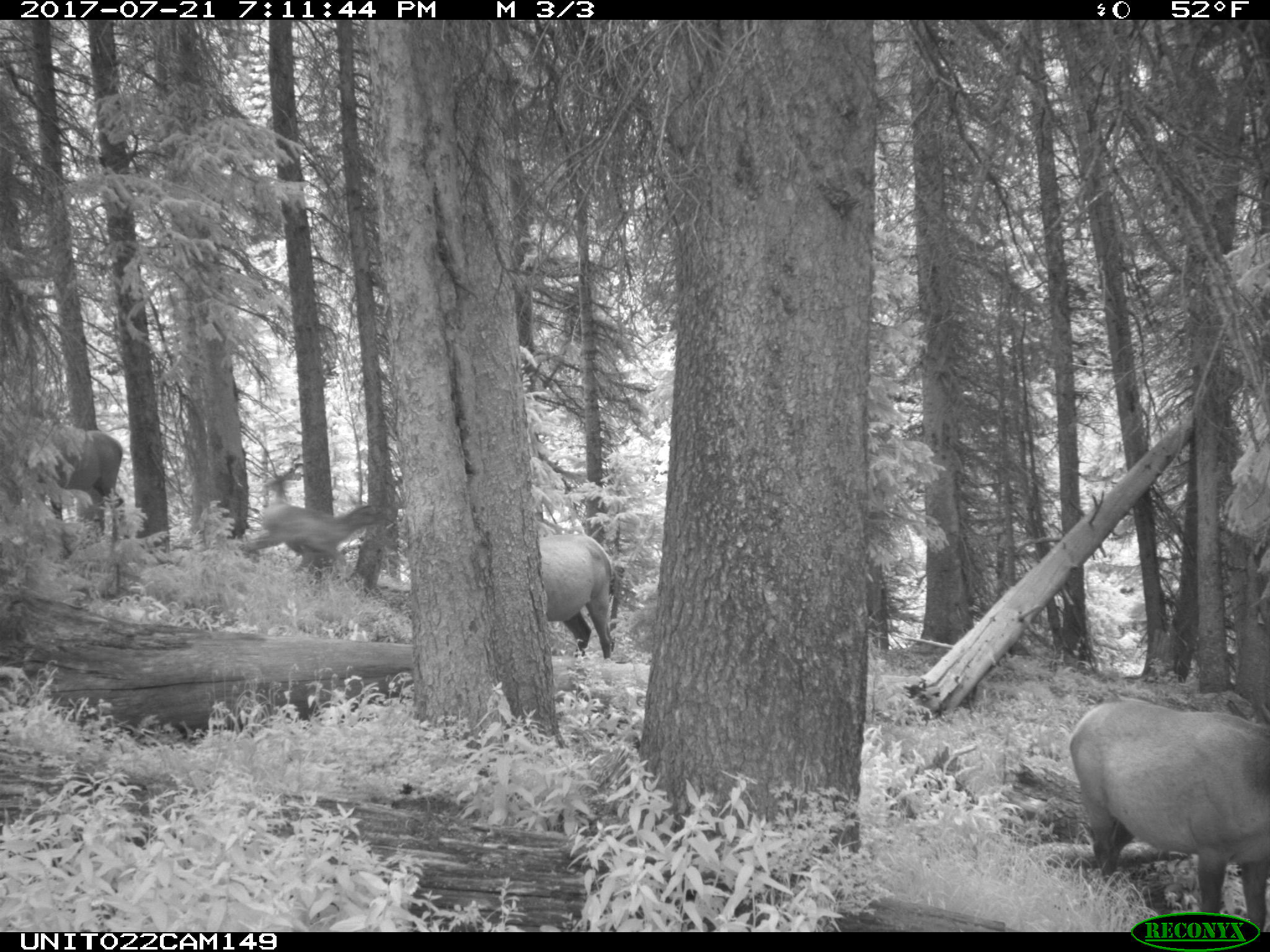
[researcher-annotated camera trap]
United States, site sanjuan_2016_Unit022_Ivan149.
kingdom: Animalia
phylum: Chordata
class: Mammalia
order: Artiodactyla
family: Cervidae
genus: Cervus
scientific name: Cervus elaphus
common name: red deer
Cervus elaphus (red deer).